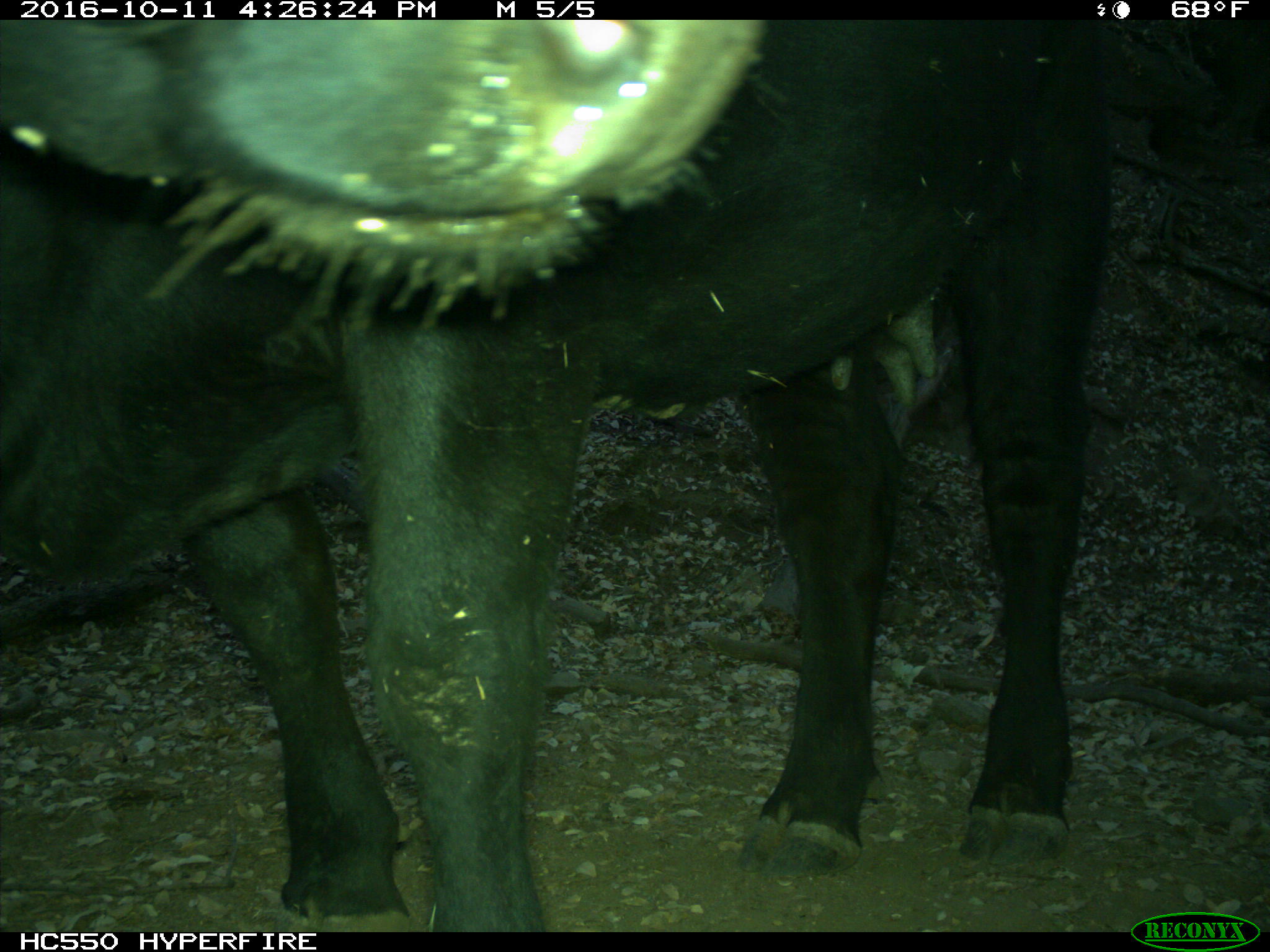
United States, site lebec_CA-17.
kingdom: Animalia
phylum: Chordata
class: Mammalia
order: Artiodactyla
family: Bovidae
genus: Bos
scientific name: Bos taurus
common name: domestic cow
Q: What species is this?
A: Bos taurus (domestic cow).